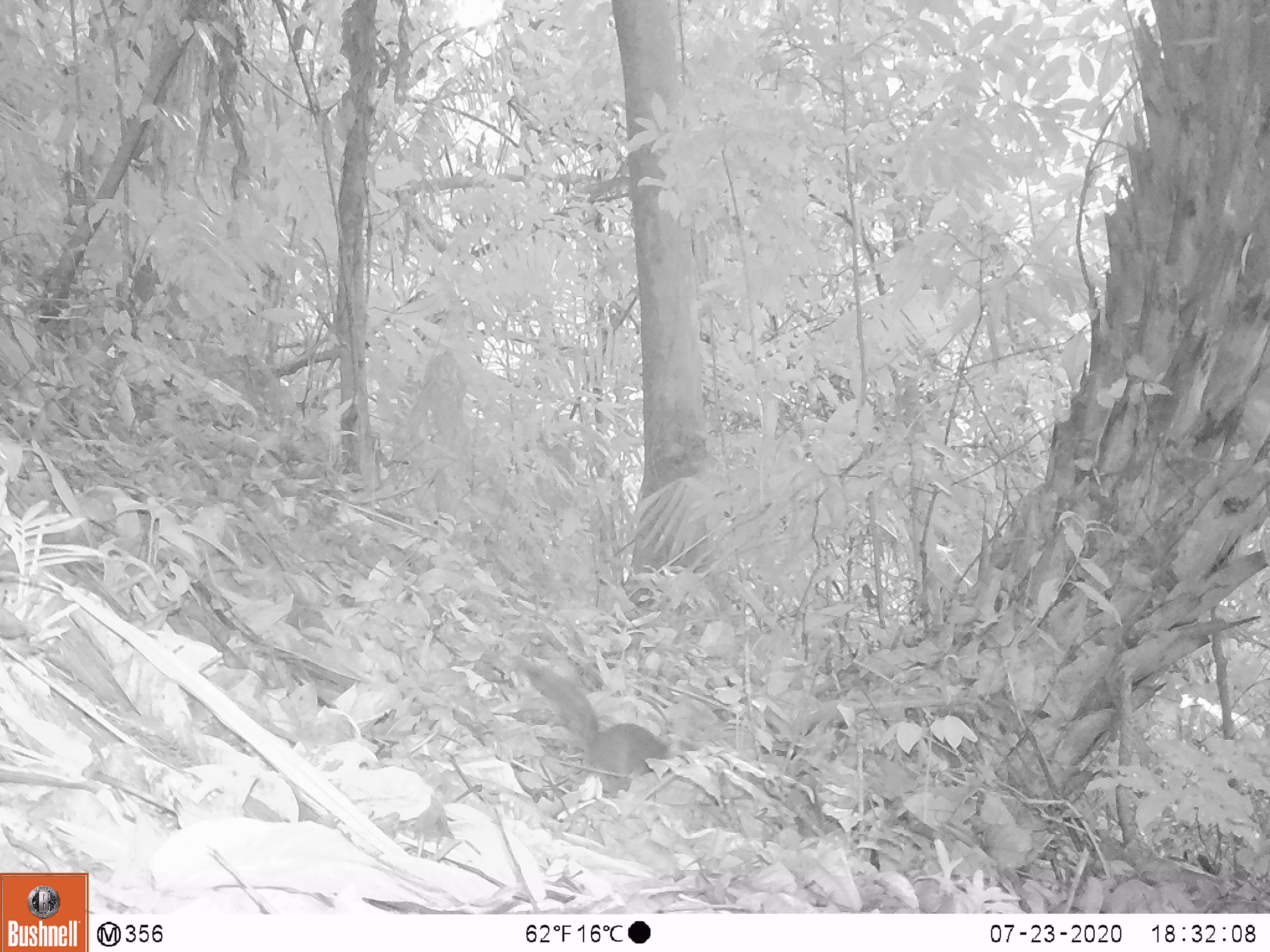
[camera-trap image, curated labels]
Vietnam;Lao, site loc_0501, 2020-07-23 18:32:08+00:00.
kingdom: Animalia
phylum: Chordata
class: Mammalia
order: Rodentia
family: Sciuridae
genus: Sciurus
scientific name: Sciurus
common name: squirrel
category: unidentified squirrel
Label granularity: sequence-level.